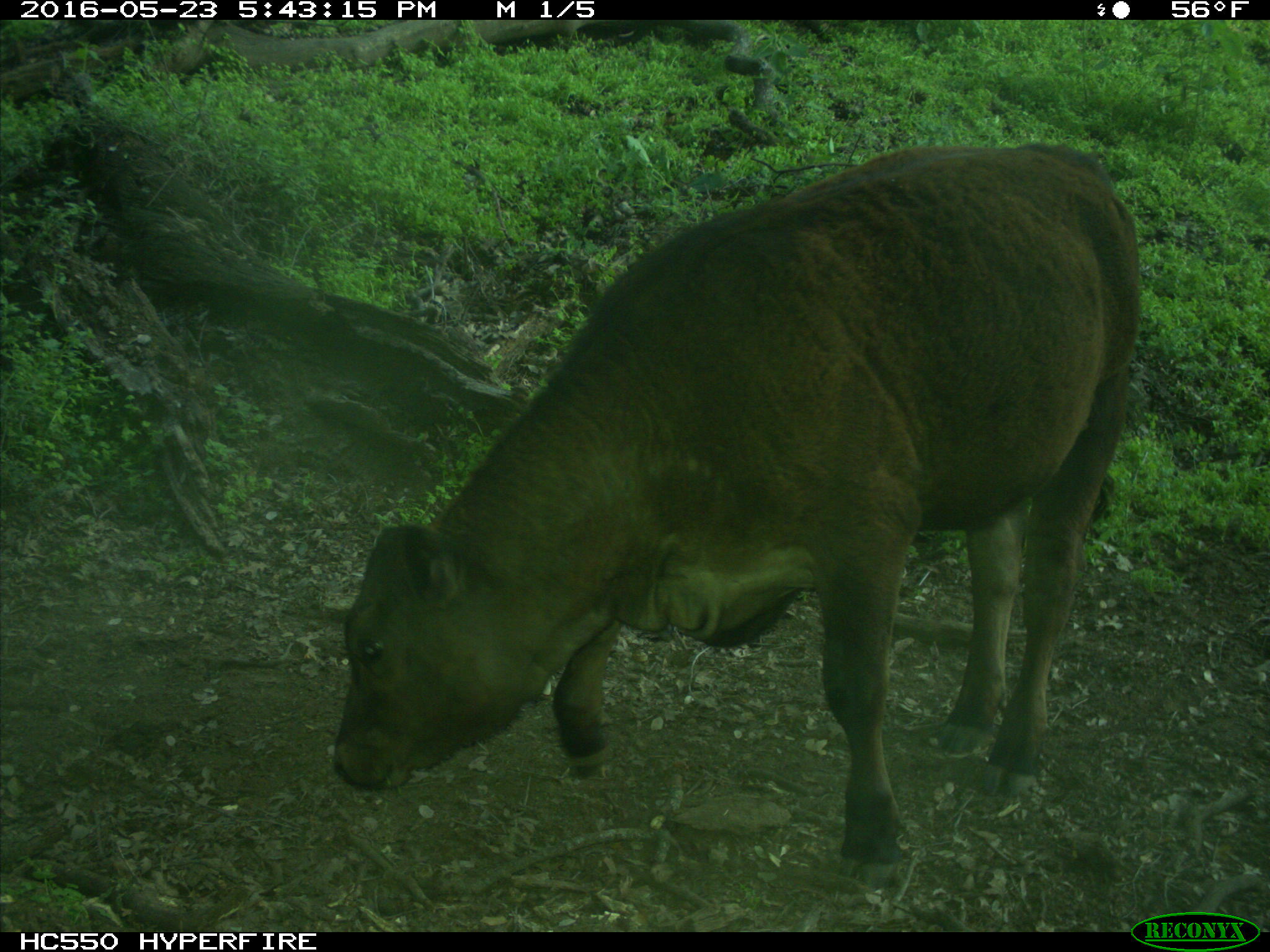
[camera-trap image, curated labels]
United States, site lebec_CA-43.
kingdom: Animalia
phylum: Chordata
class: Mammalia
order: Artiodactyla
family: Bovidae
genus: Bos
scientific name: Bos taurus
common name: domestic cow